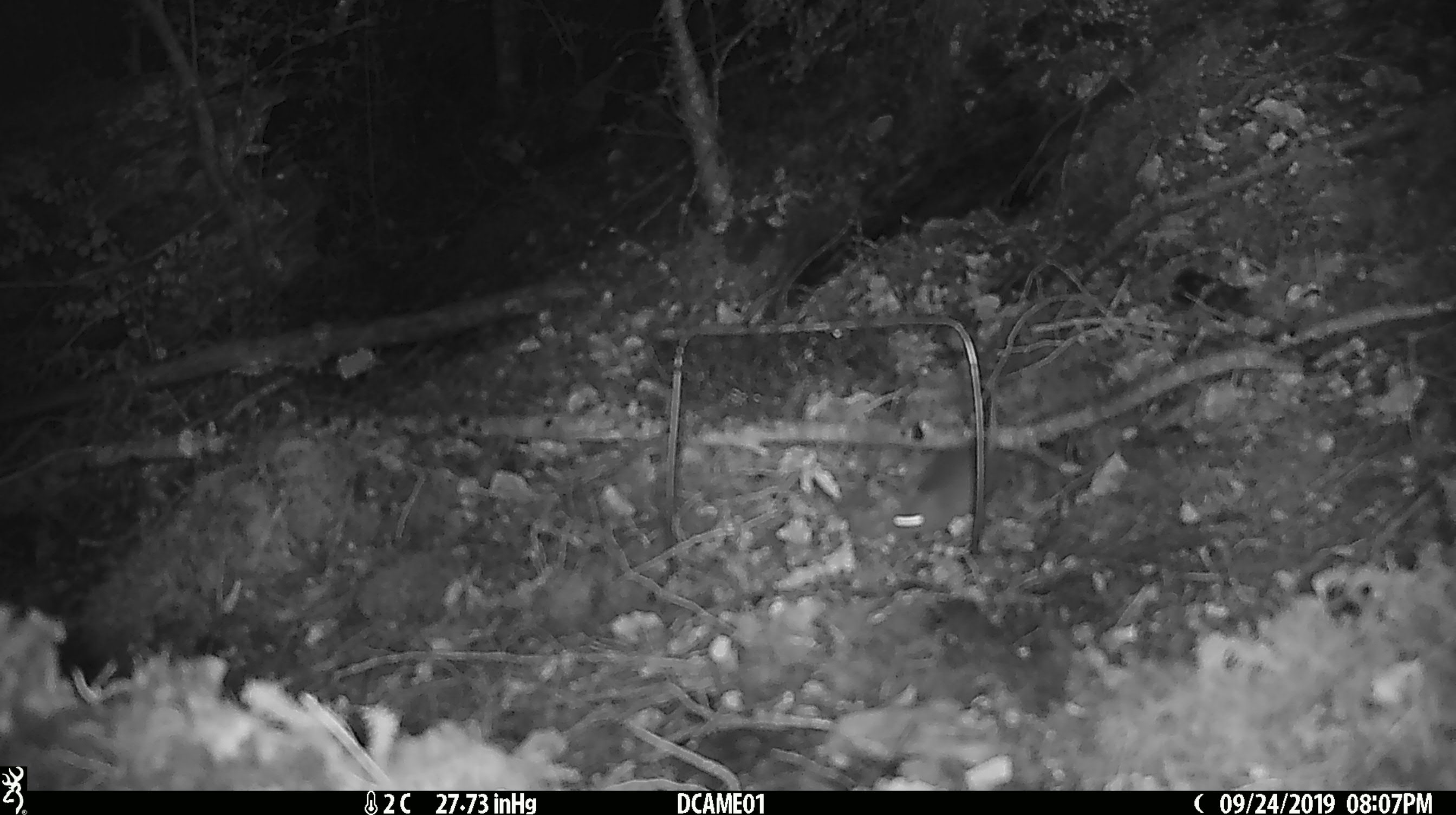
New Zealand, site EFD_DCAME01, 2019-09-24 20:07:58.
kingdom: Animalia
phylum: Chordata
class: Mammalia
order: Rodentia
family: Muridae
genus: Mus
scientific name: Mus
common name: mouse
Mouse (Mus).